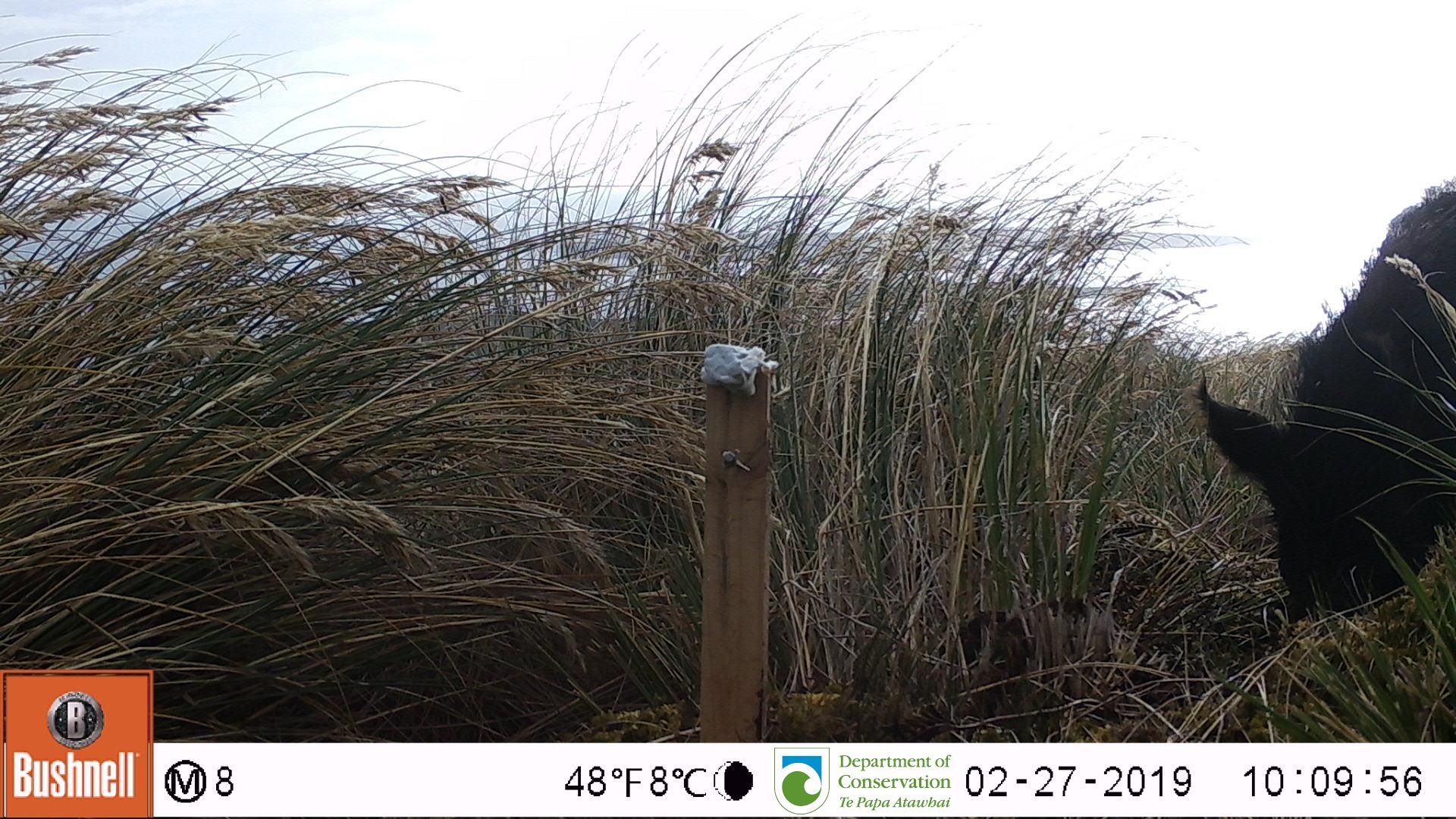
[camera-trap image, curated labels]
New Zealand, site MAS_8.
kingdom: Animalia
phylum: Chordata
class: Mammalia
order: Artiodactyla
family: Suidae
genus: Sus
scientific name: Sus scrofa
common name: pig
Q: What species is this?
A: Pig (Sus scrofa).